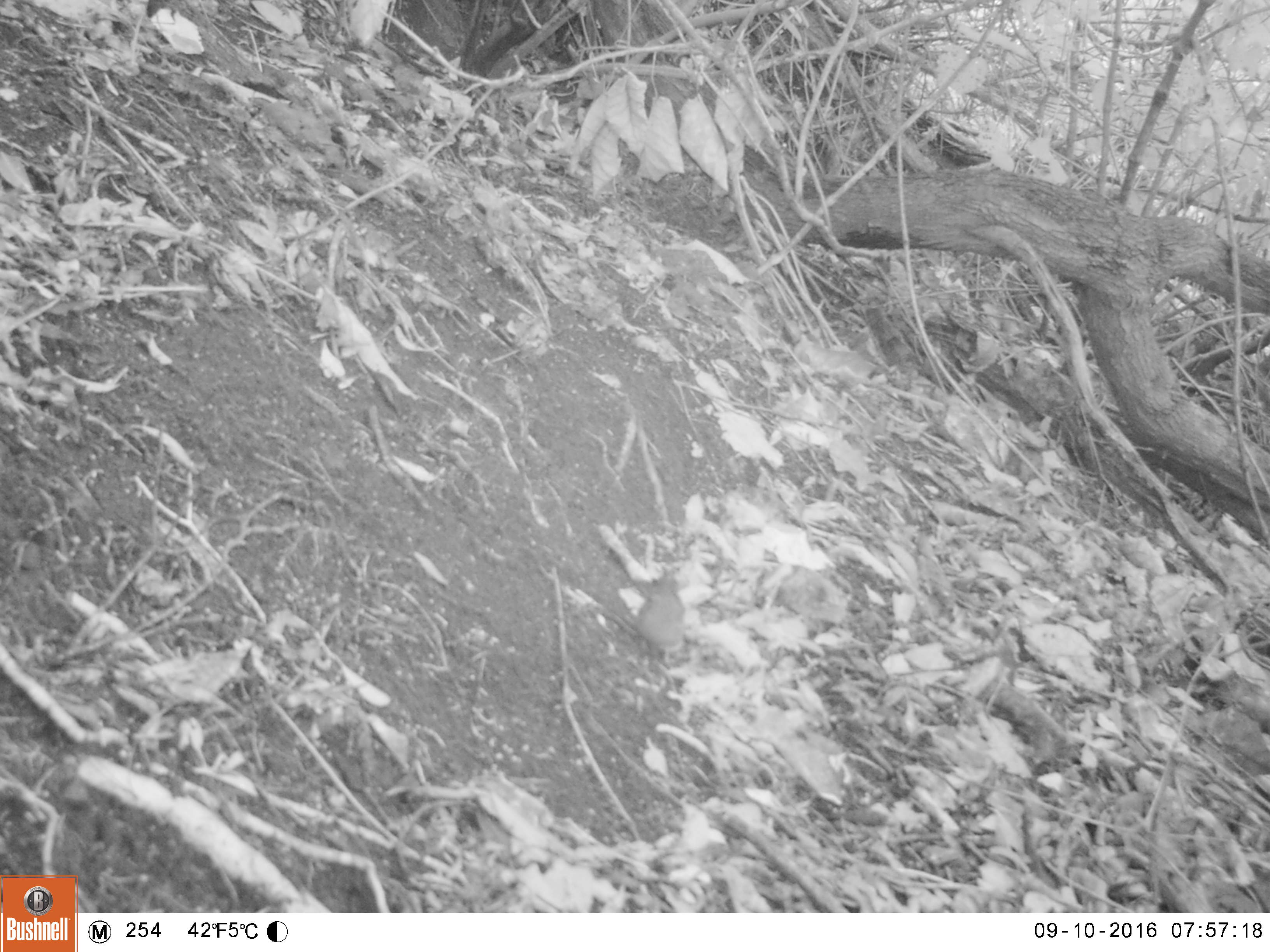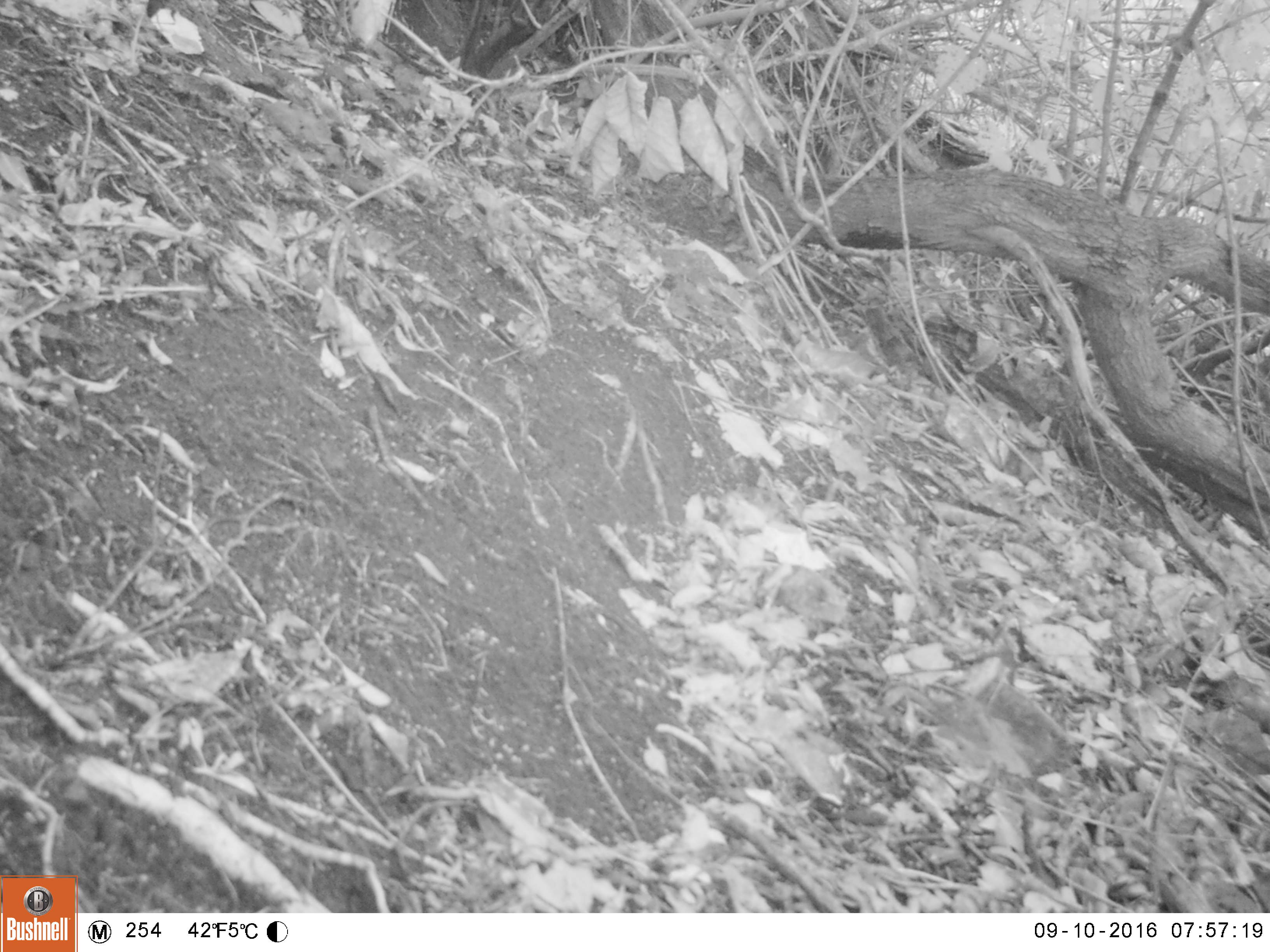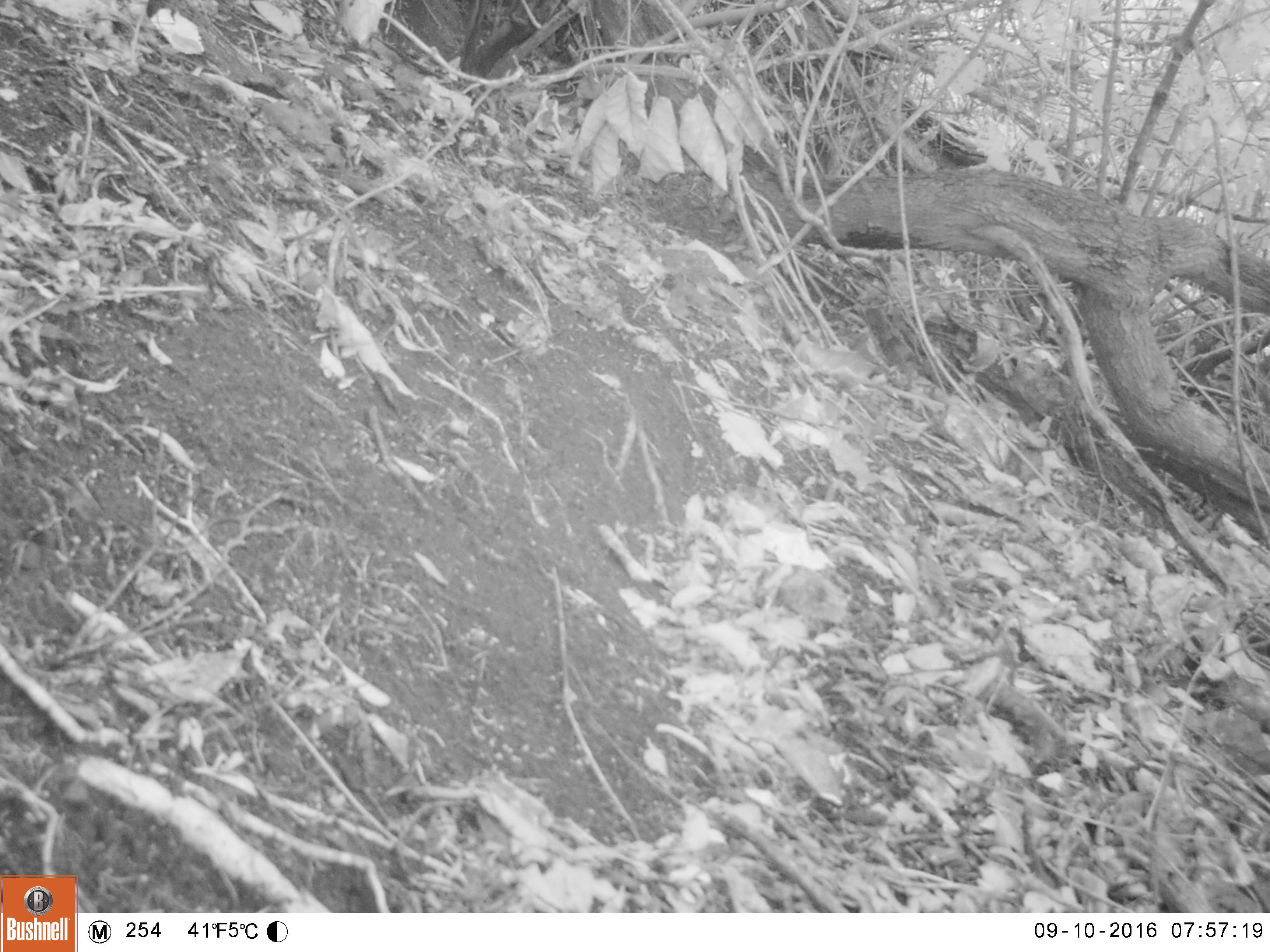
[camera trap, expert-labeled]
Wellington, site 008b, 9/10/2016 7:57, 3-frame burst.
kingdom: Animalia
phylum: Chordata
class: Aves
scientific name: Aves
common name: bird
Bird (Aves).